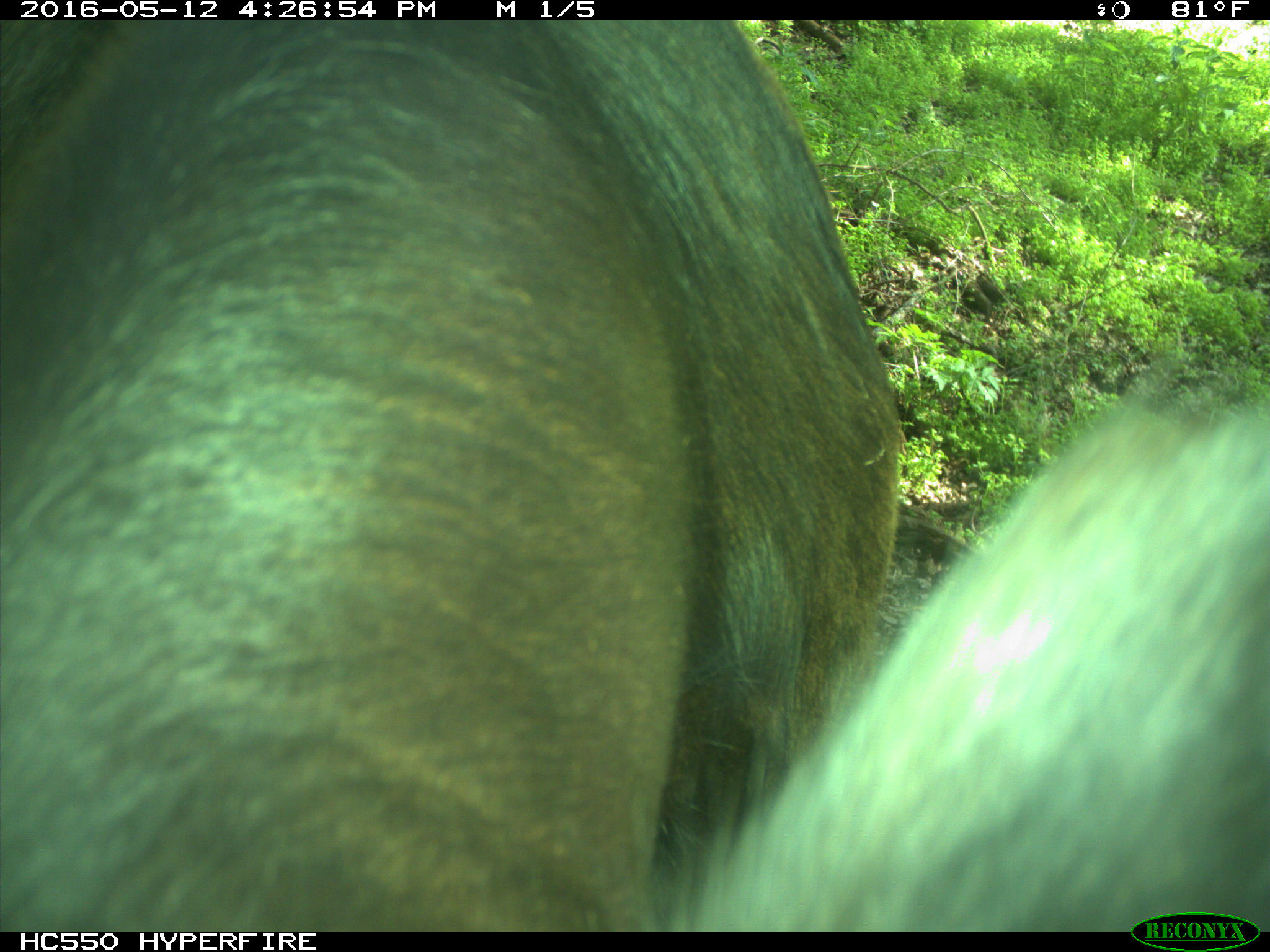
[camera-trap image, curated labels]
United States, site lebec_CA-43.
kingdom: Animalia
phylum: Chordata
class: Mammalia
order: Artiodactyla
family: Bovidae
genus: Bos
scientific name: Bos taurus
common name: domestic cow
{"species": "Bos taurus (domestic cow)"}